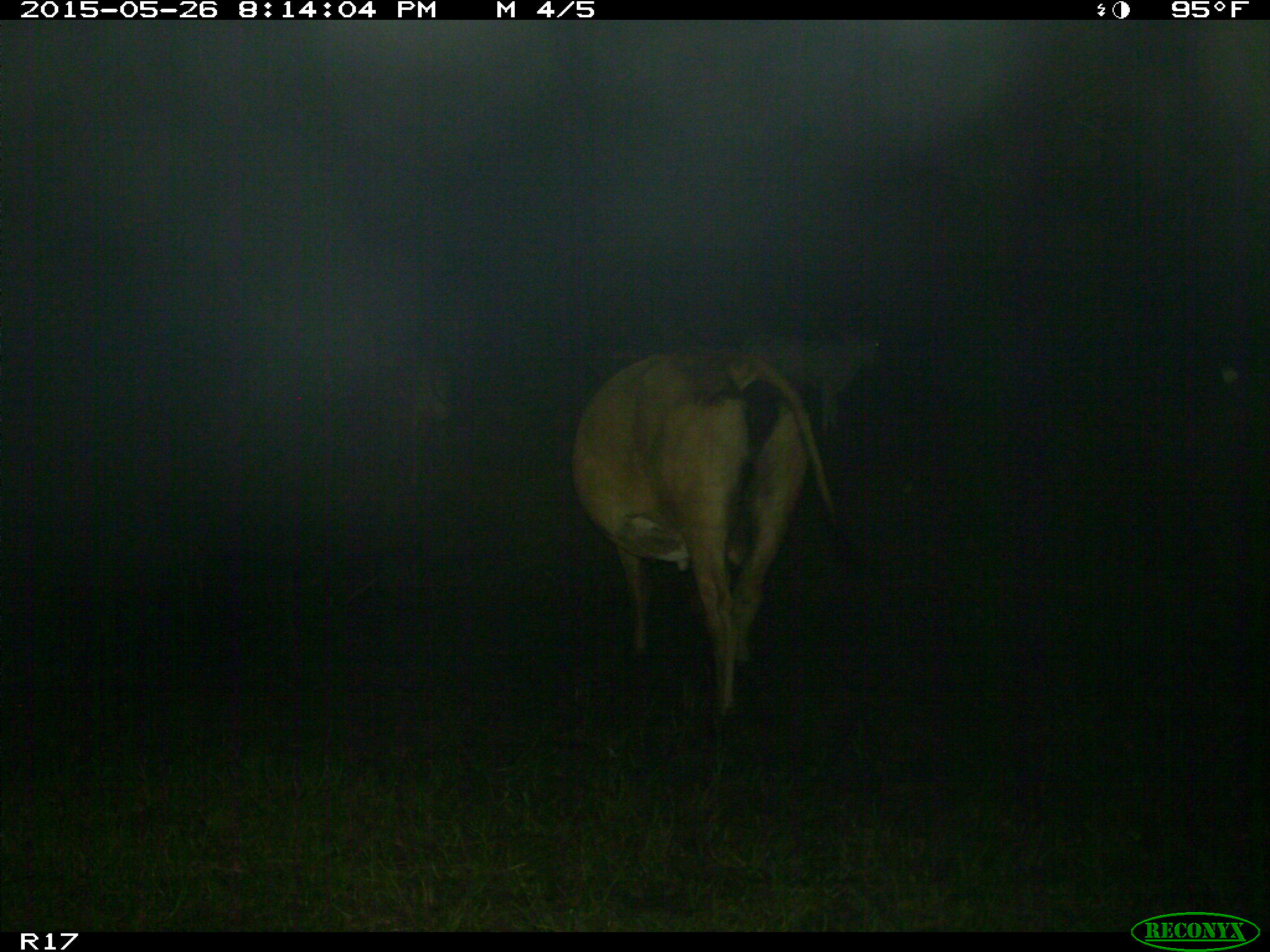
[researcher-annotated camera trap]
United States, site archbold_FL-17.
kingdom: Animalia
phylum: Chordata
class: Mammalia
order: Artiodactyla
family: Bovidae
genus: Bos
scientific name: Bos taurus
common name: domestic cow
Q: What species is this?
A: Bos taurus (domestic cow).